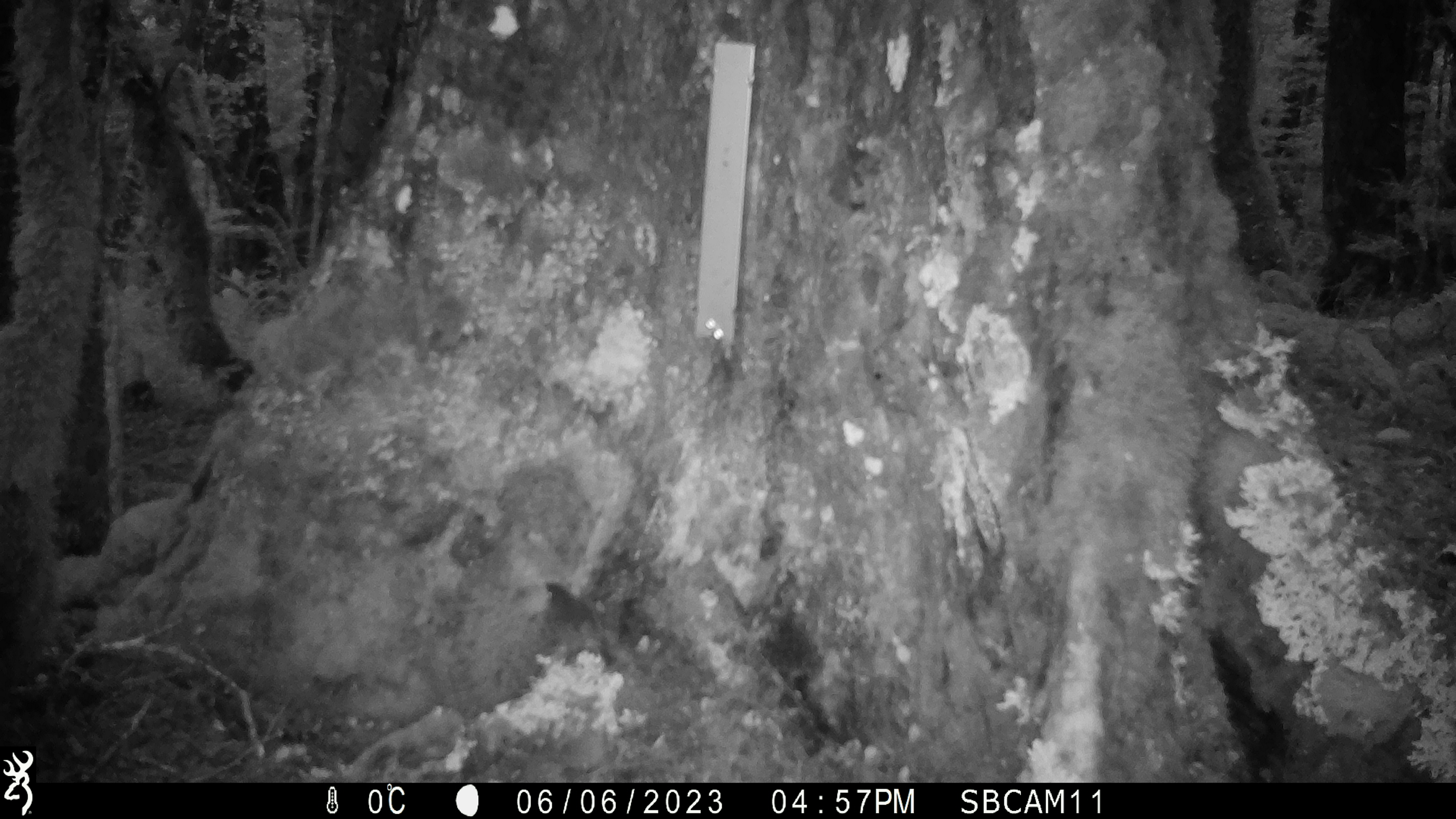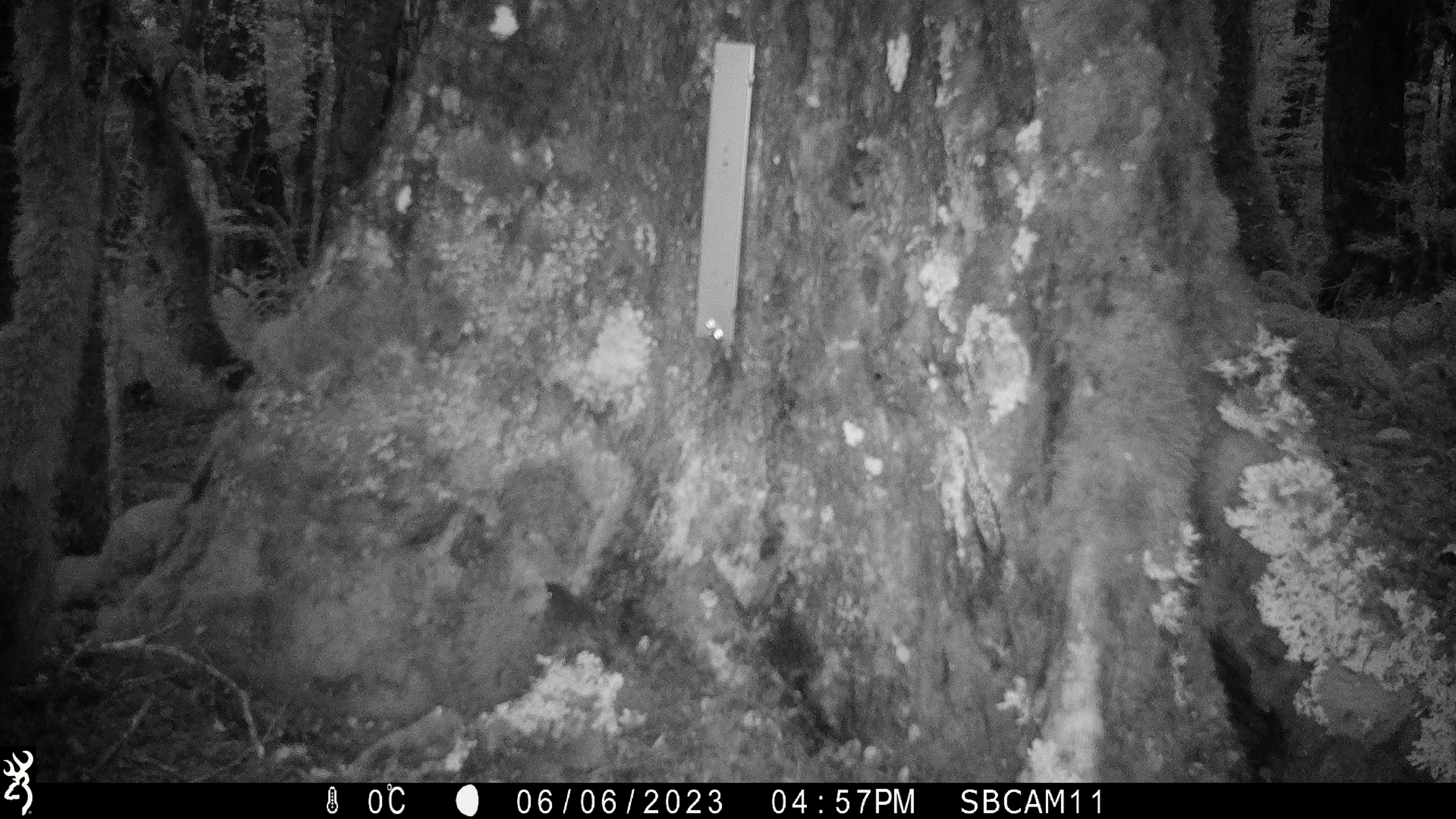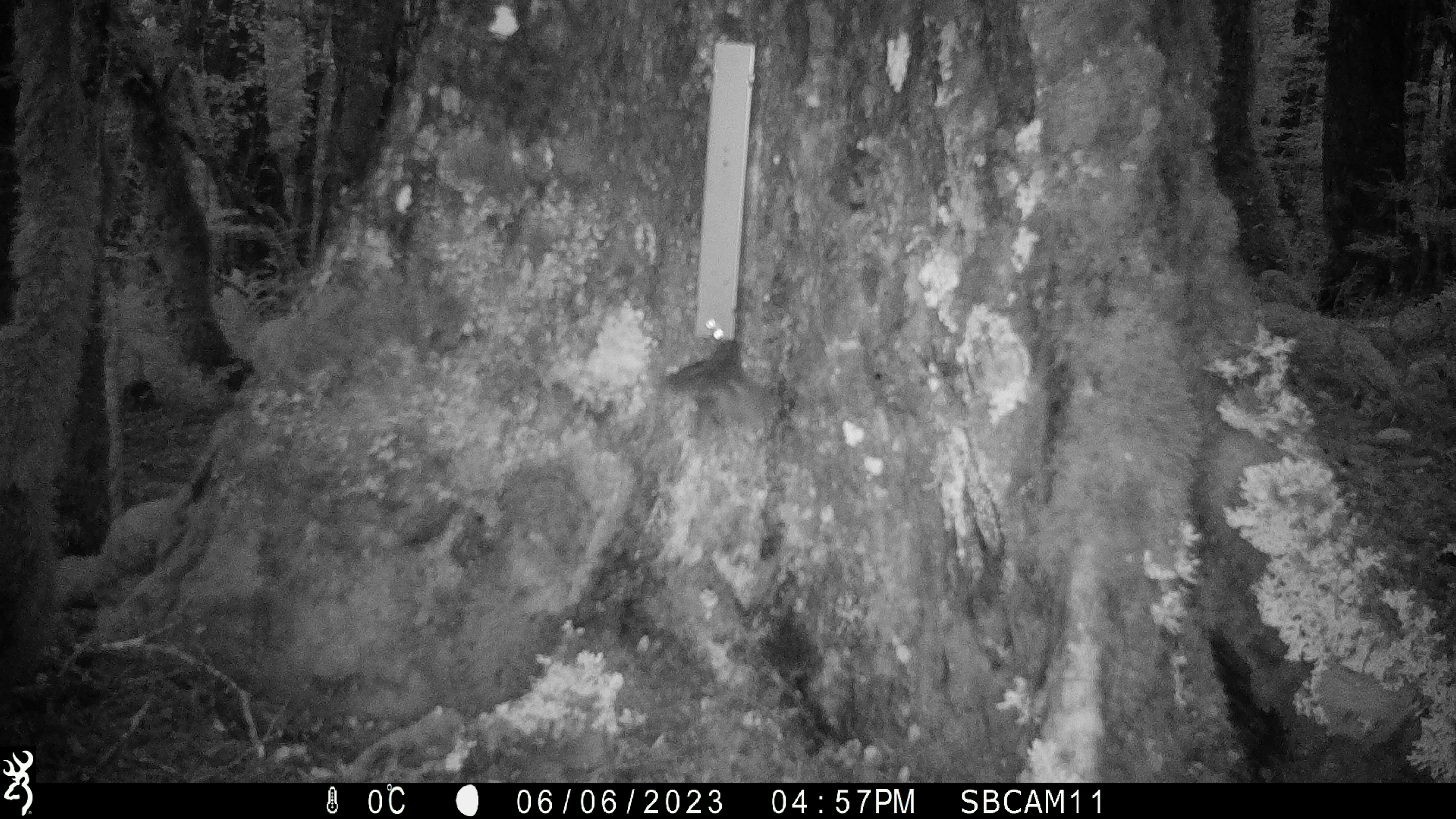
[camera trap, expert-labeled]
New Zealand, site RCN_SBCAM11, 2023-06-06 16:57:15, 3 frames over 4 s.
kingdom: Animalia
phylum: Chordata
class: Aves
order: Passeriformes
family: Petroicidae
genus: Petroica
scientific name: Petroica australis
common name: new zealand robin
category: robin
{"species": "robin (new zealand robin) (Petroica australis)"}